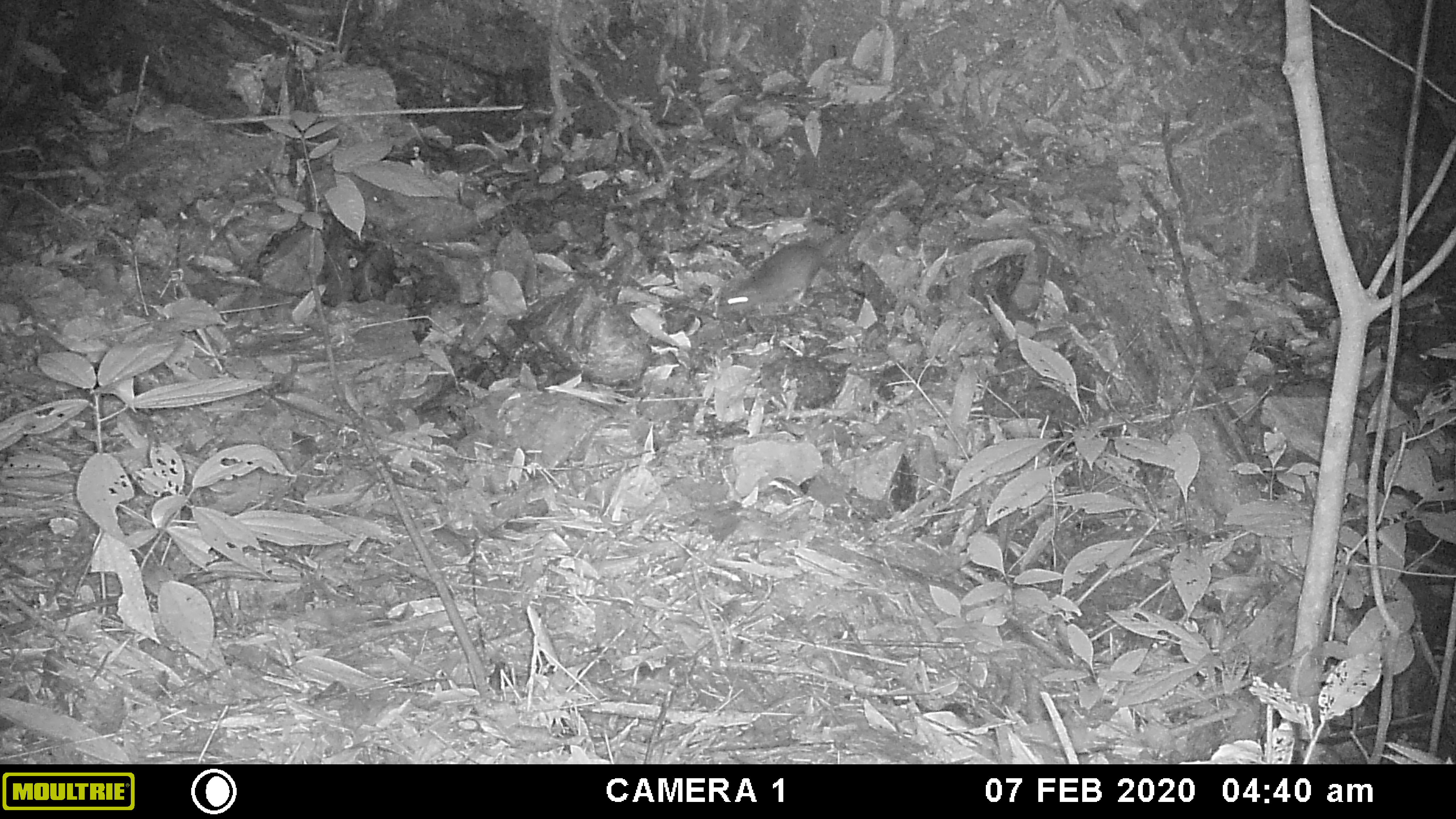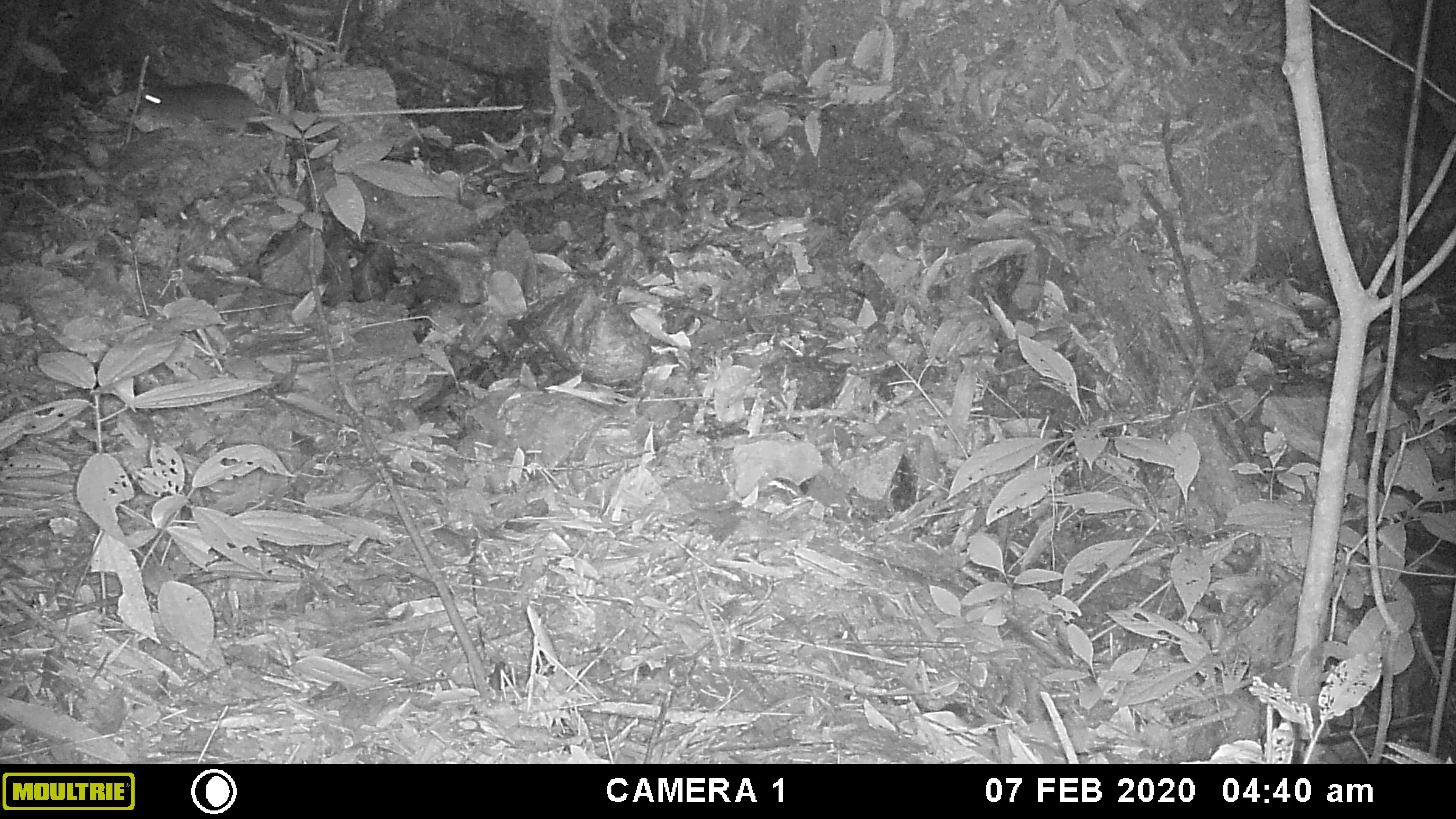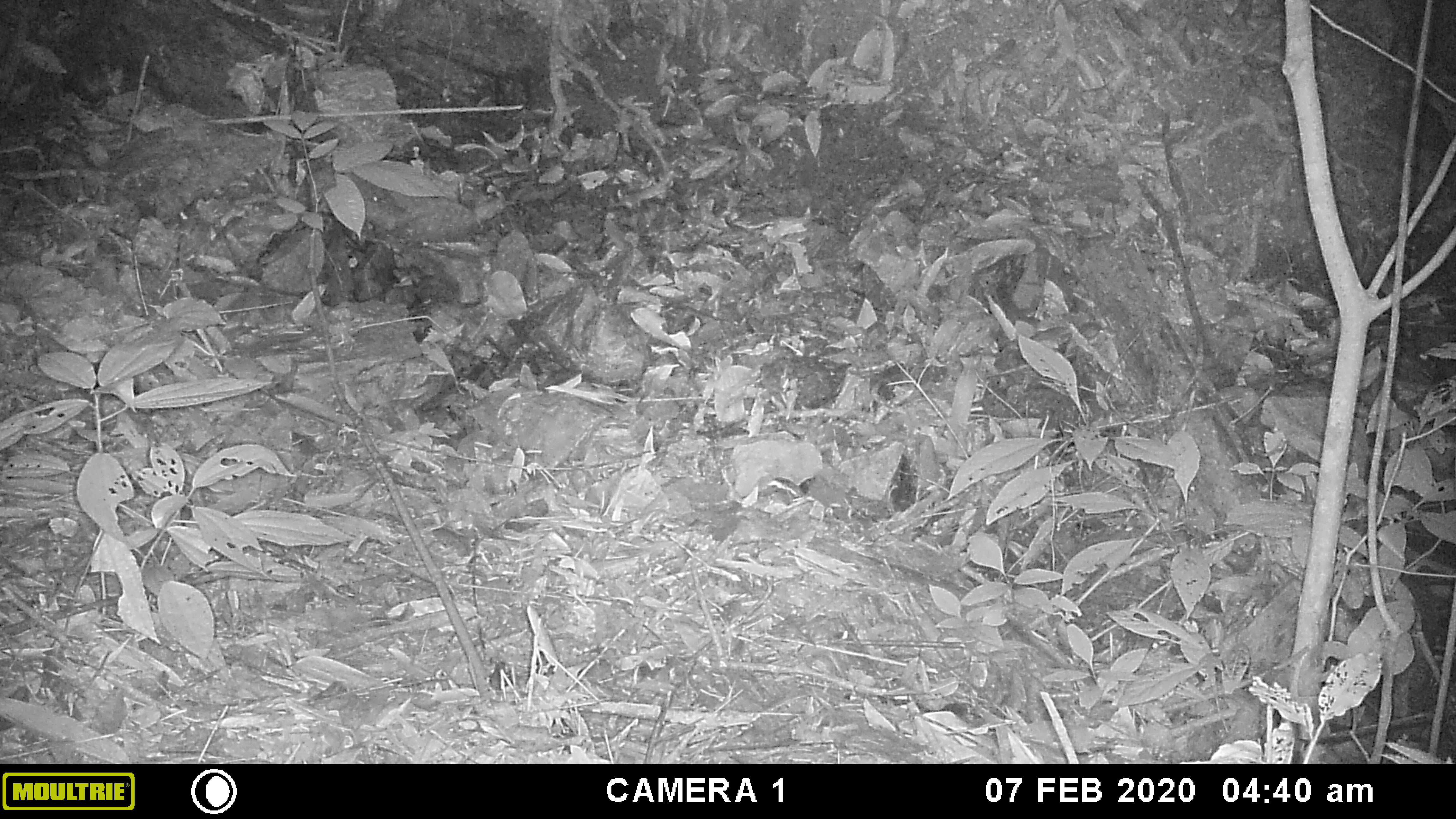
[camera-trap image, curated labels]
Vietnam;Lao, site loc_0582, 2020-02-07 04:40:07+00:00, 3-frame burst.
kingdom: Animalia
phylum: Chordata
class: Mammalia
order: Rodentia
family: Muridae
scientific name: Muridae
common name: old-world mice and rats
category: unidentified murid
Unidentified murid (old-world mice and rats) (Muridae). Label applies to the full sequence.